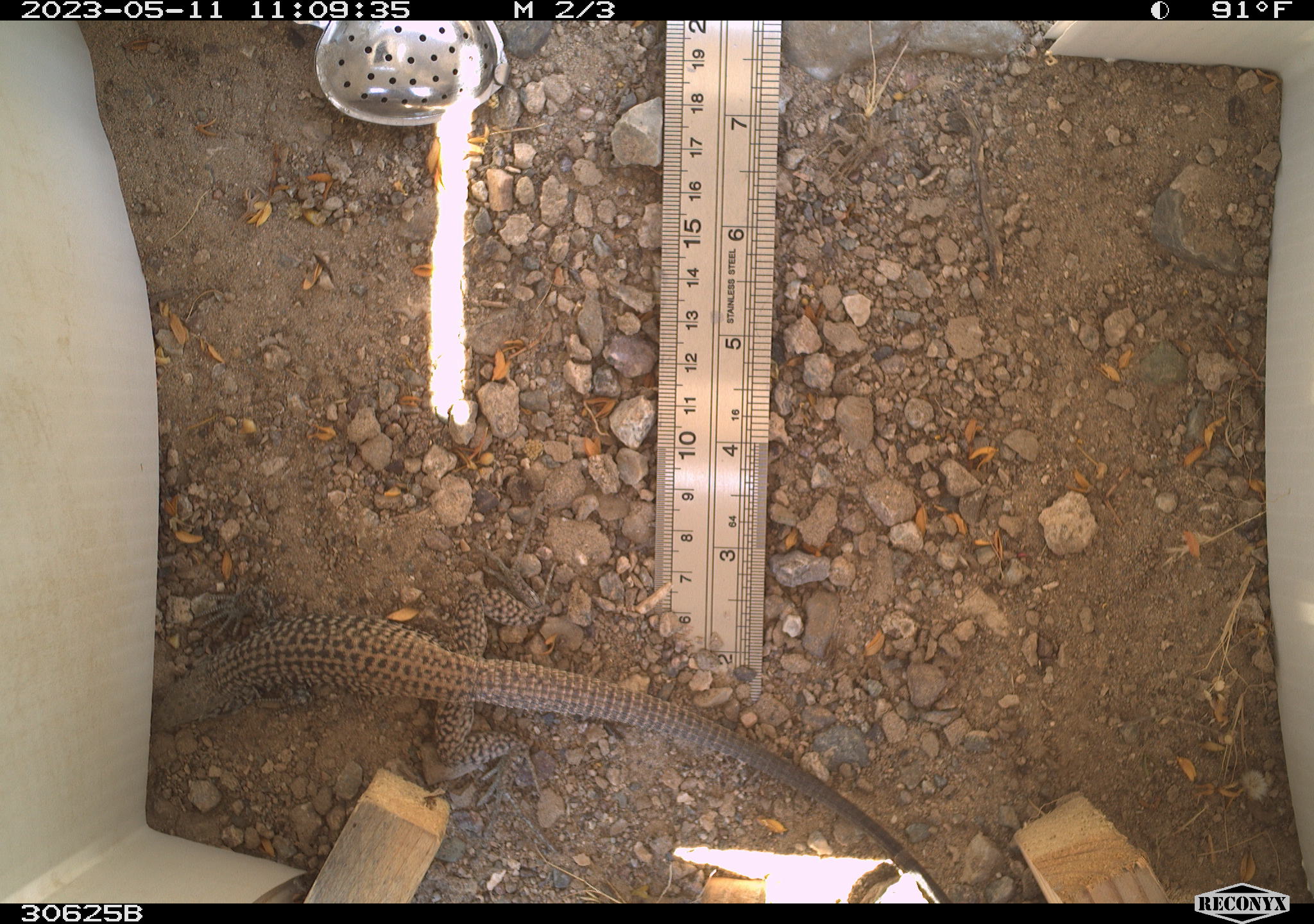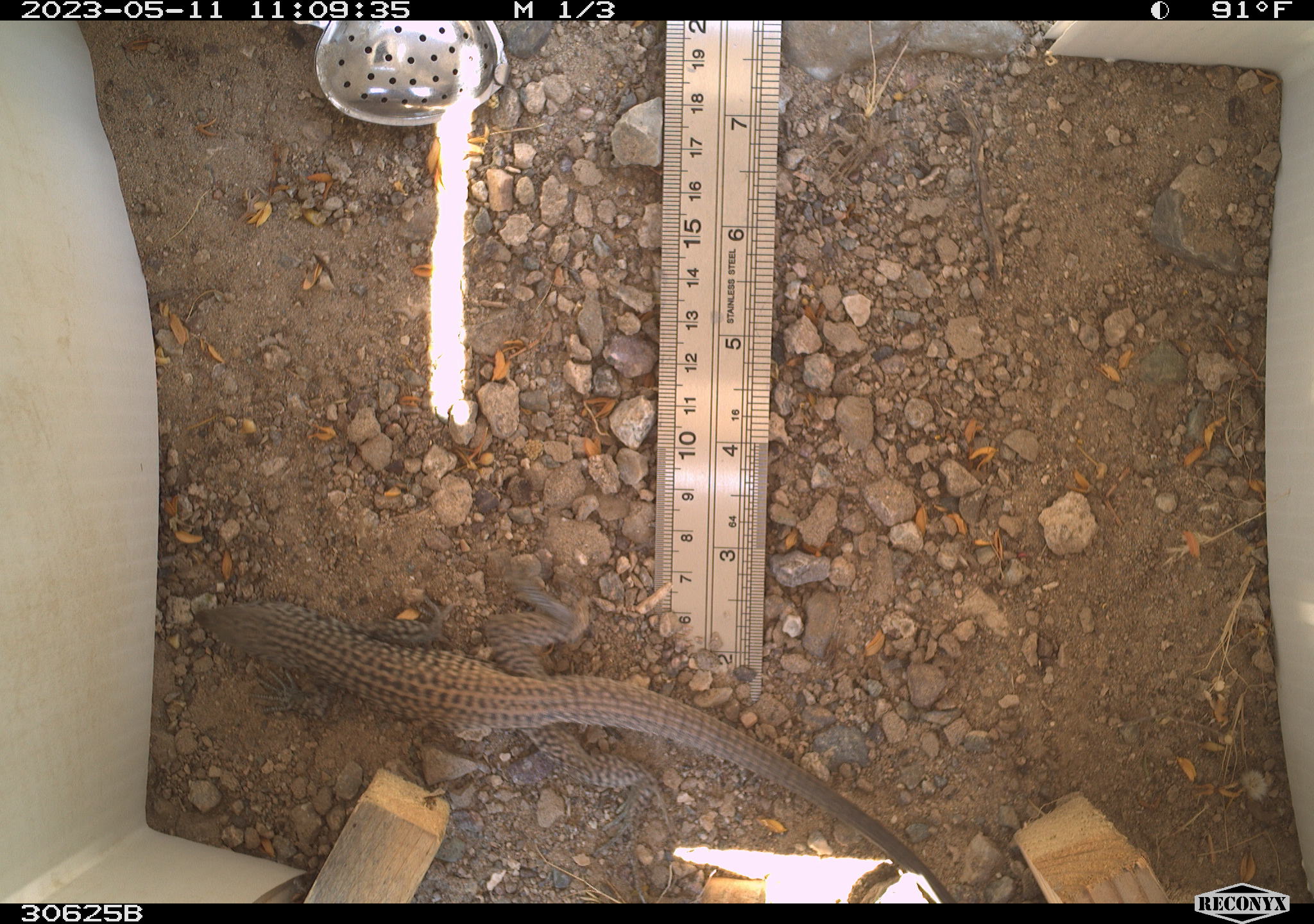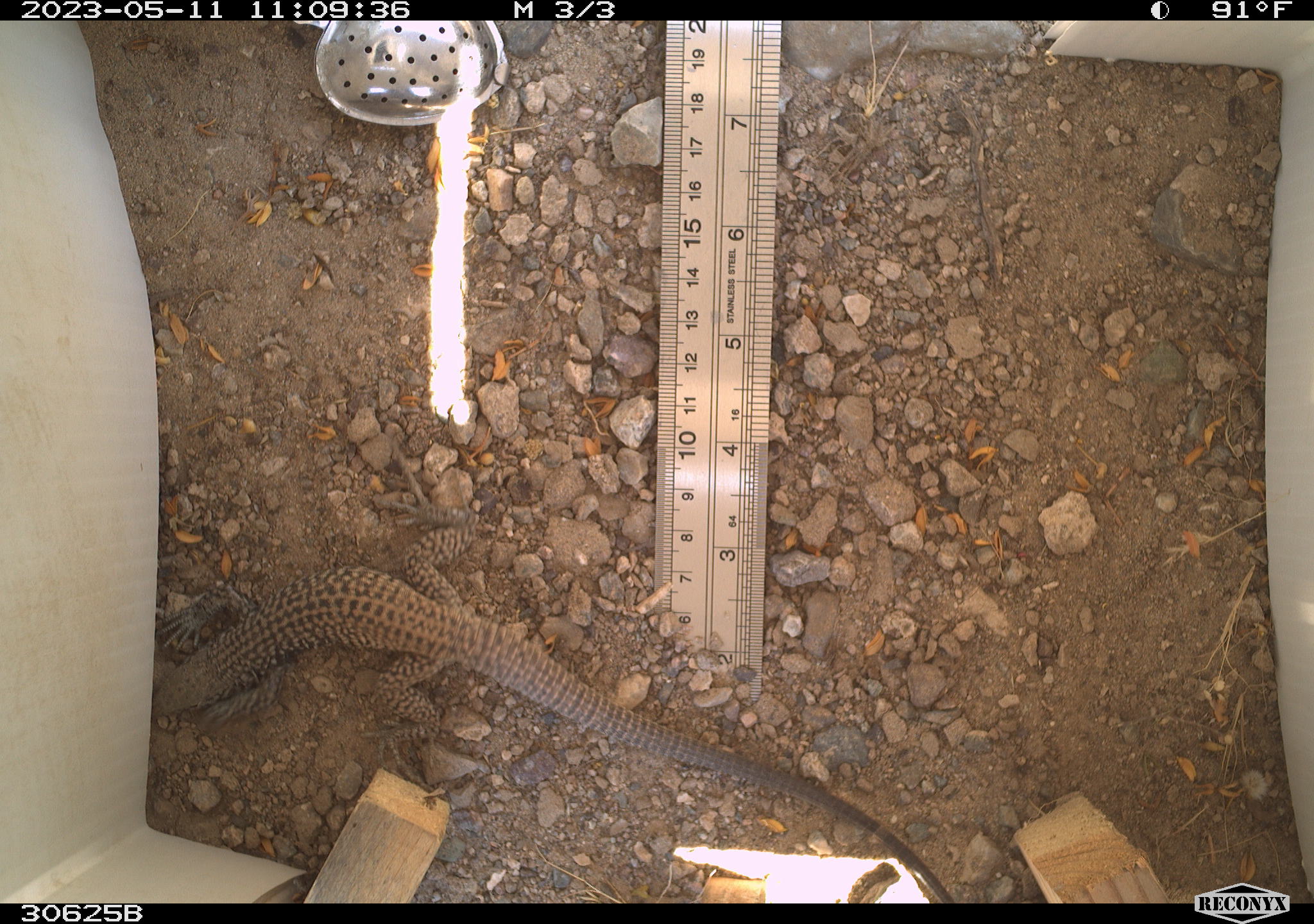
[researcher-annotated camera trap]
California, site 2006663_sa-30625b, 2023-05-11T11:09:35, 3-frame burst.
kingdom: Animalia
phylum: Chordata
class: Reptilia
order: Squamata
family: Teiidae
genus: Aspidoscelis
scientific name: Aspidoscelis tigris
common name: western whiptail